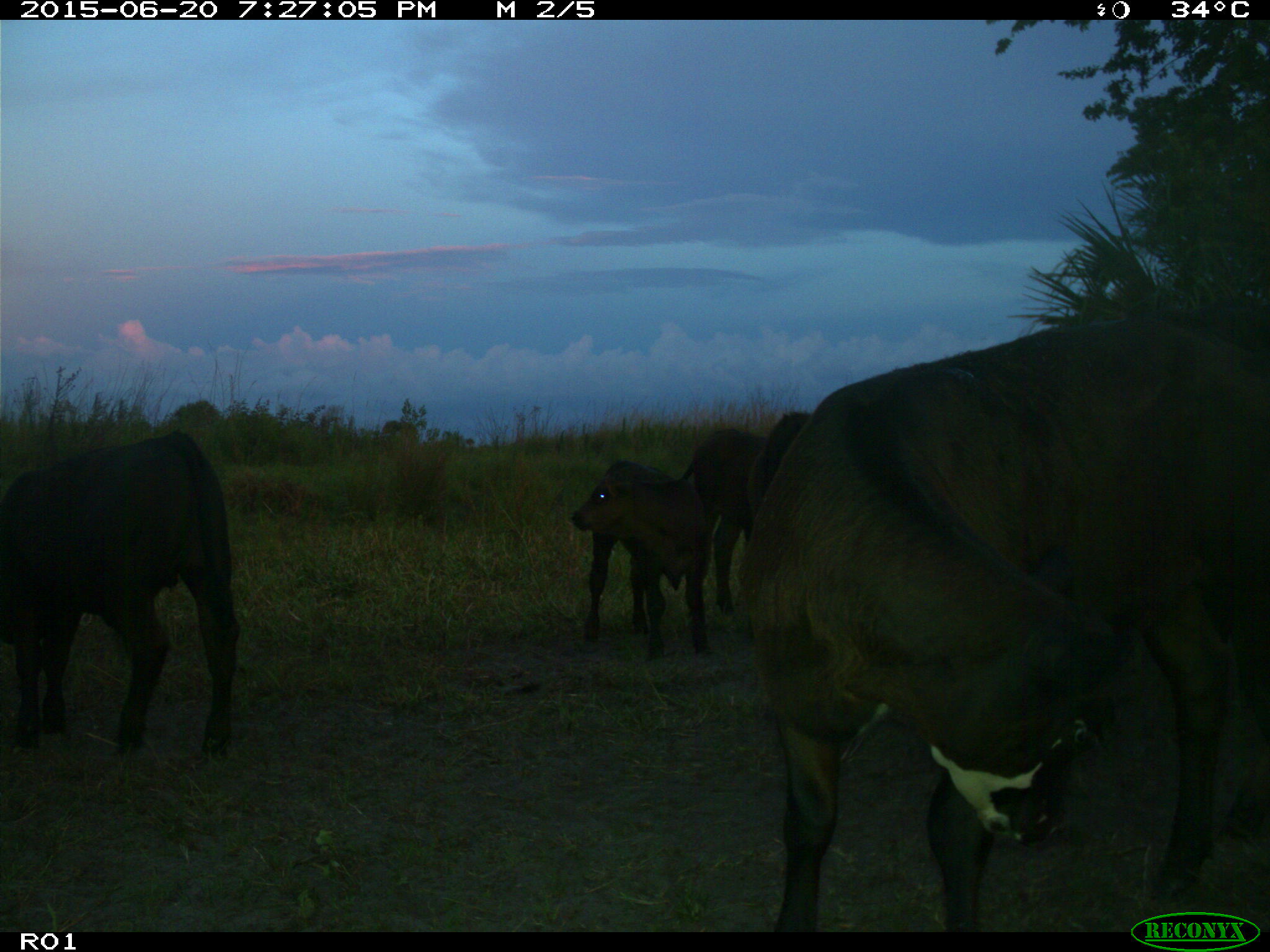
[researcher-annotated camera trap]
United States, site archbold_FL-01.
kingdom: Animalia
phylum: Chordata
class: Mammalia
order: Artiodactyla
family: Bovidae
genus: Bos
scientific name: Bos taurus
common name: domestic cow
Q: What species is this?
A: Bos taurus (domestic cow).